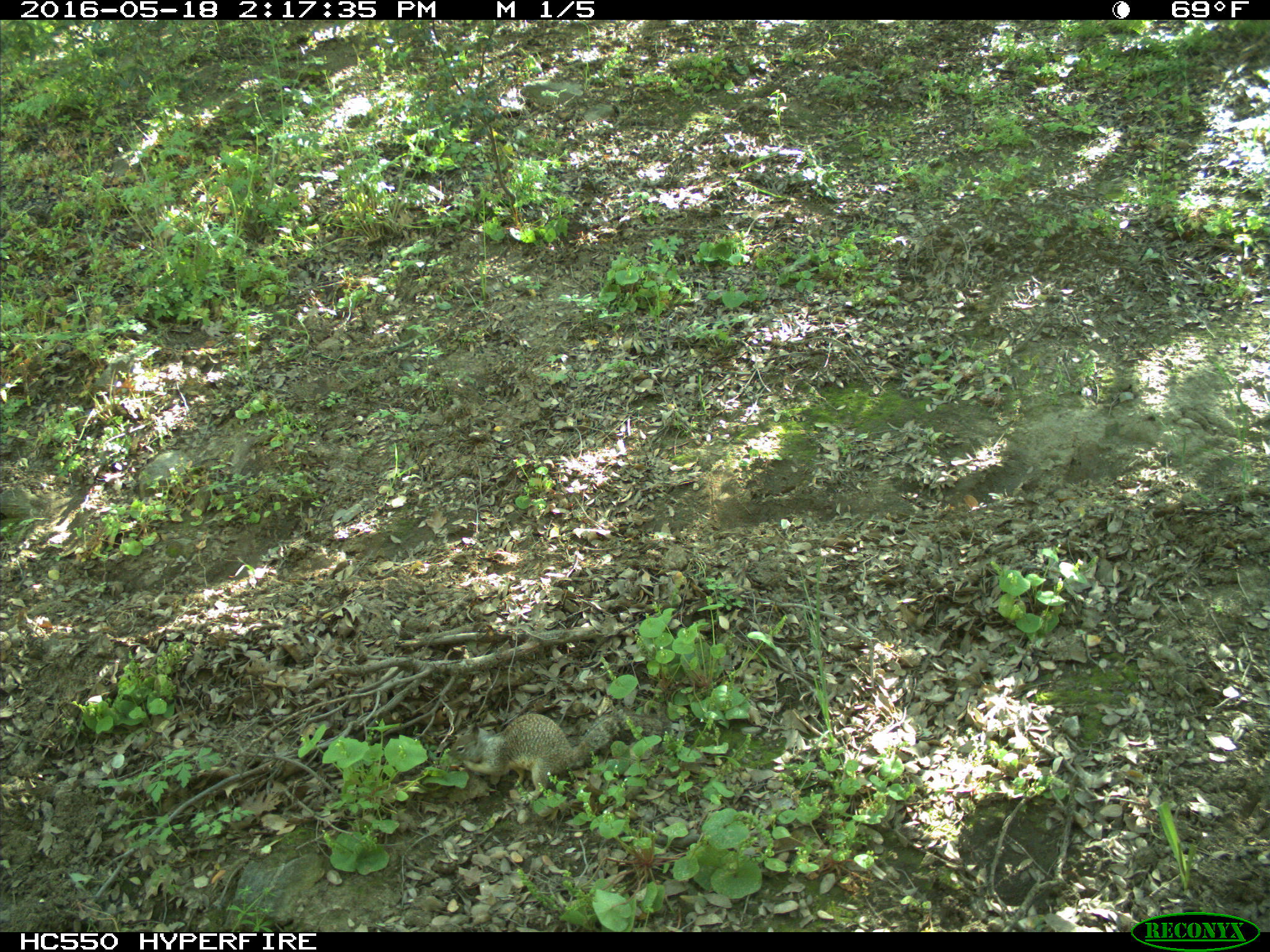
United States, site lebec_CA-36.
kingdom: Animalia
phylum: Chordata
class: Mammalia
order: Rodentia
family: Sciuridae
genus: Otospermophilus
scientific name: Otospermophilus beecheyi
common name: california ground squirrel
Otospermophilus beecheyi (california ground squirrel).